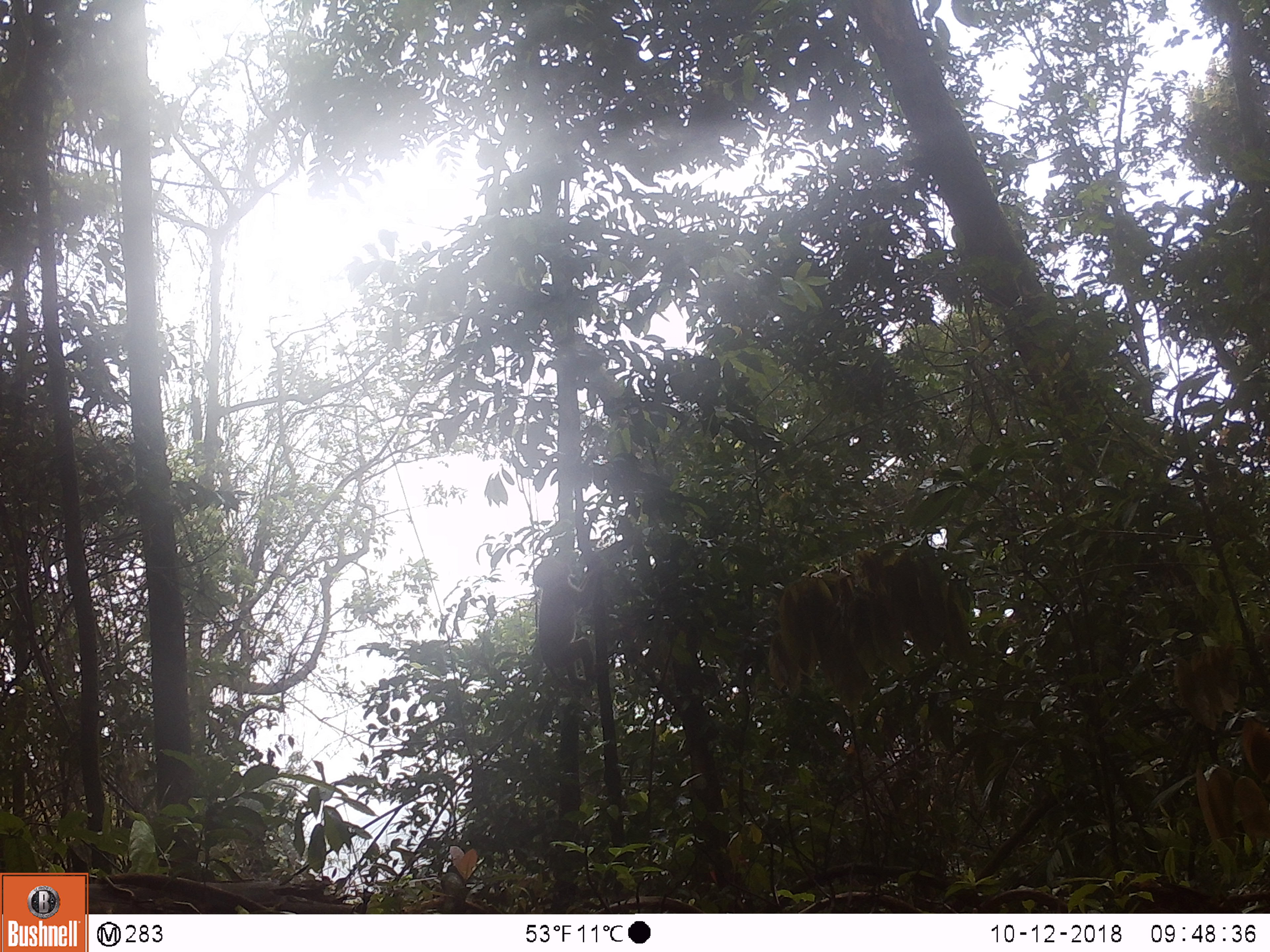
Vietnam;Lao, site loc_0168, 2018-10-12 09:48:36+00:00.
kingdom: Animalia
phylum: Chordata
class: Mammalia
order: Primates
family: Cercopithecidae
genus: Macaca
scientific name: Macaca nemestrina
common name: pig-tailed macaque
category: pig tailed macaque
Pig tailed macaque (pig-tailed macaque) (Macaca nemestrina). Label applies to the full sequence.